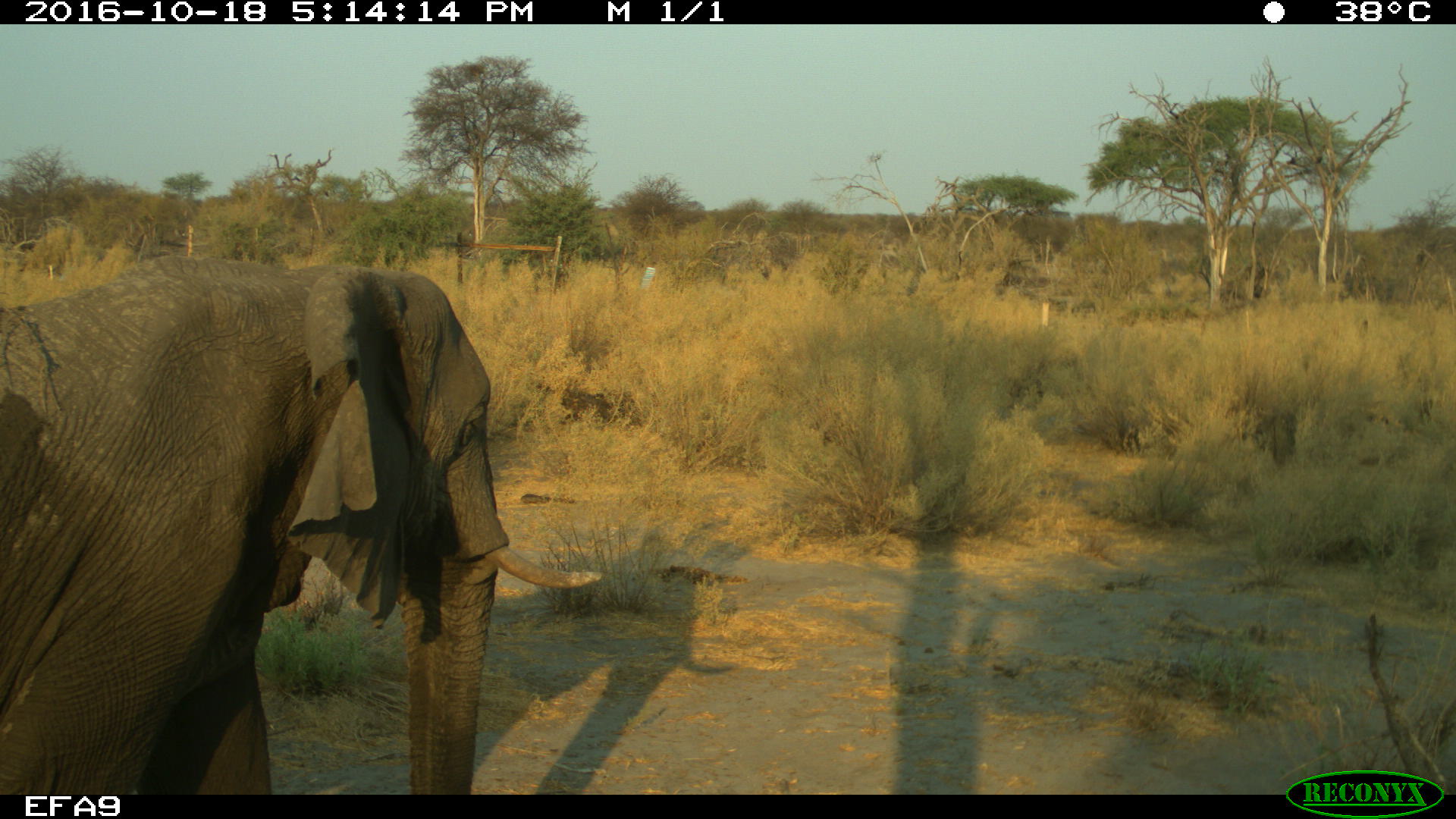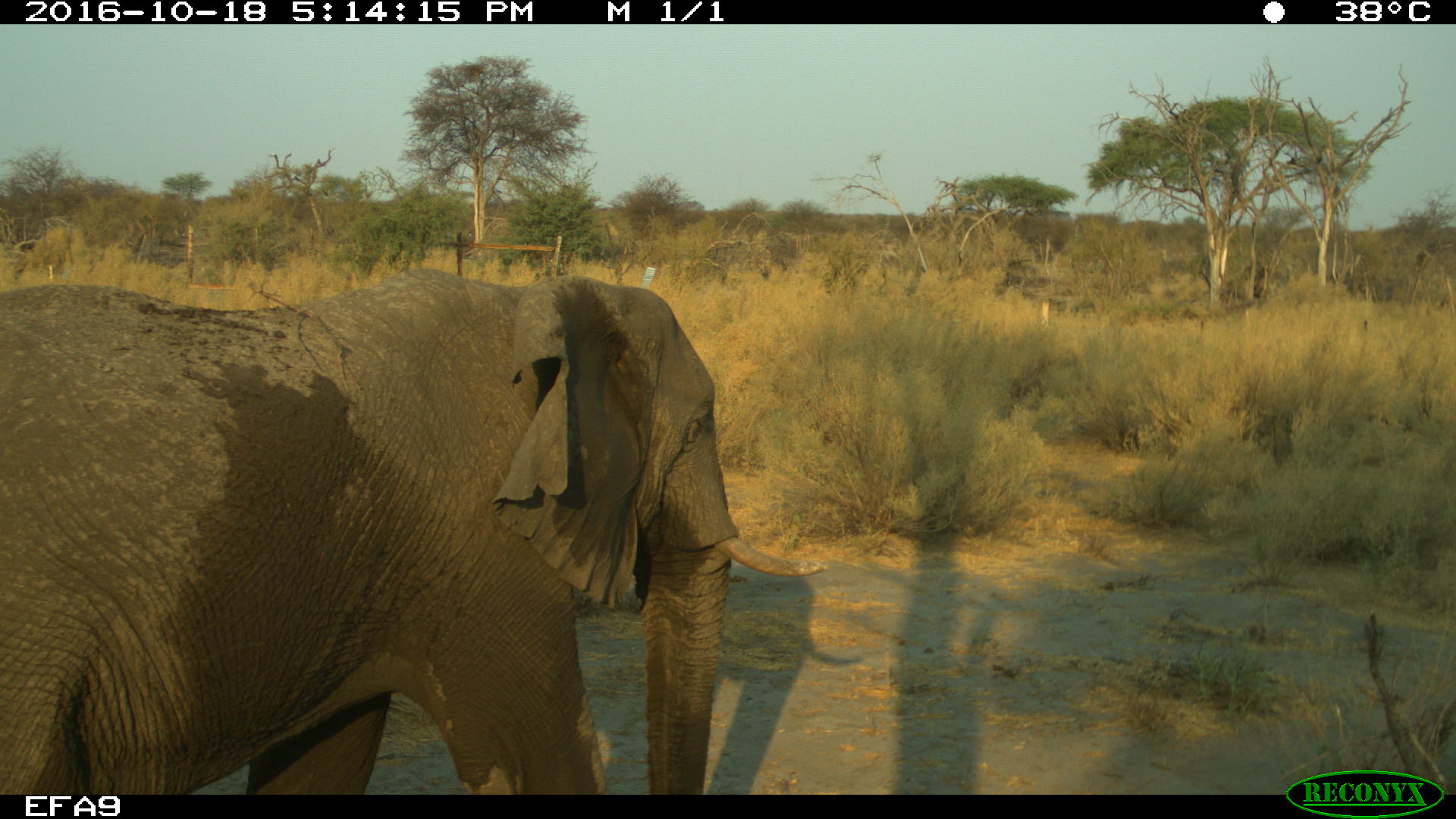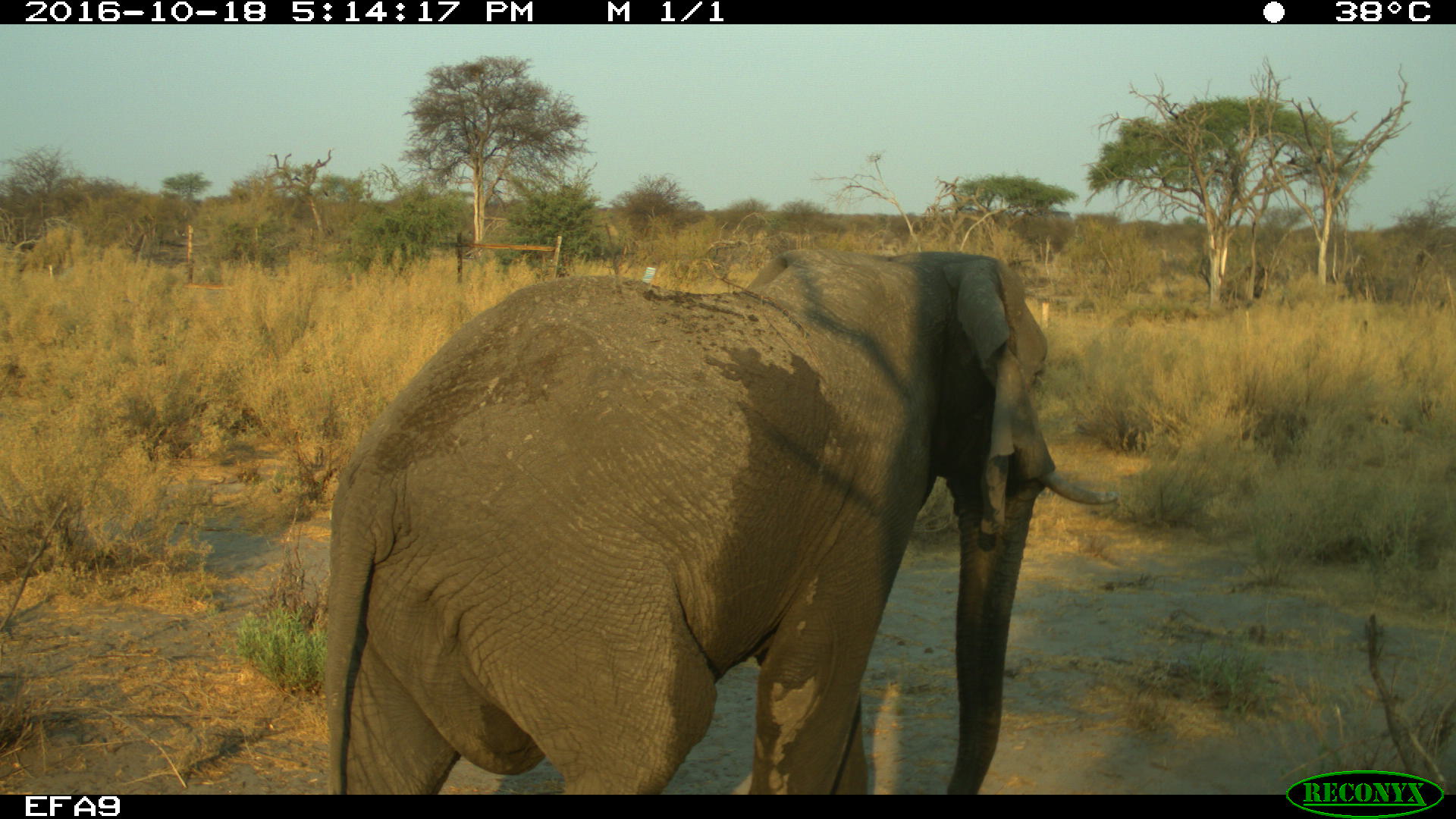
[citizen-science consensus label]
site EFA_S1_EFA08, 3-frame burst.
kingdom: Animalia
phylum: Chordata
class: Mammalia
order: Proboscidea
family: Elephantidae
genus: Loxodonta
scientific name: Loxodonta africana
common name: african bush elephant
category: elephant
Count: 1.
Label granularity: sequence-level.